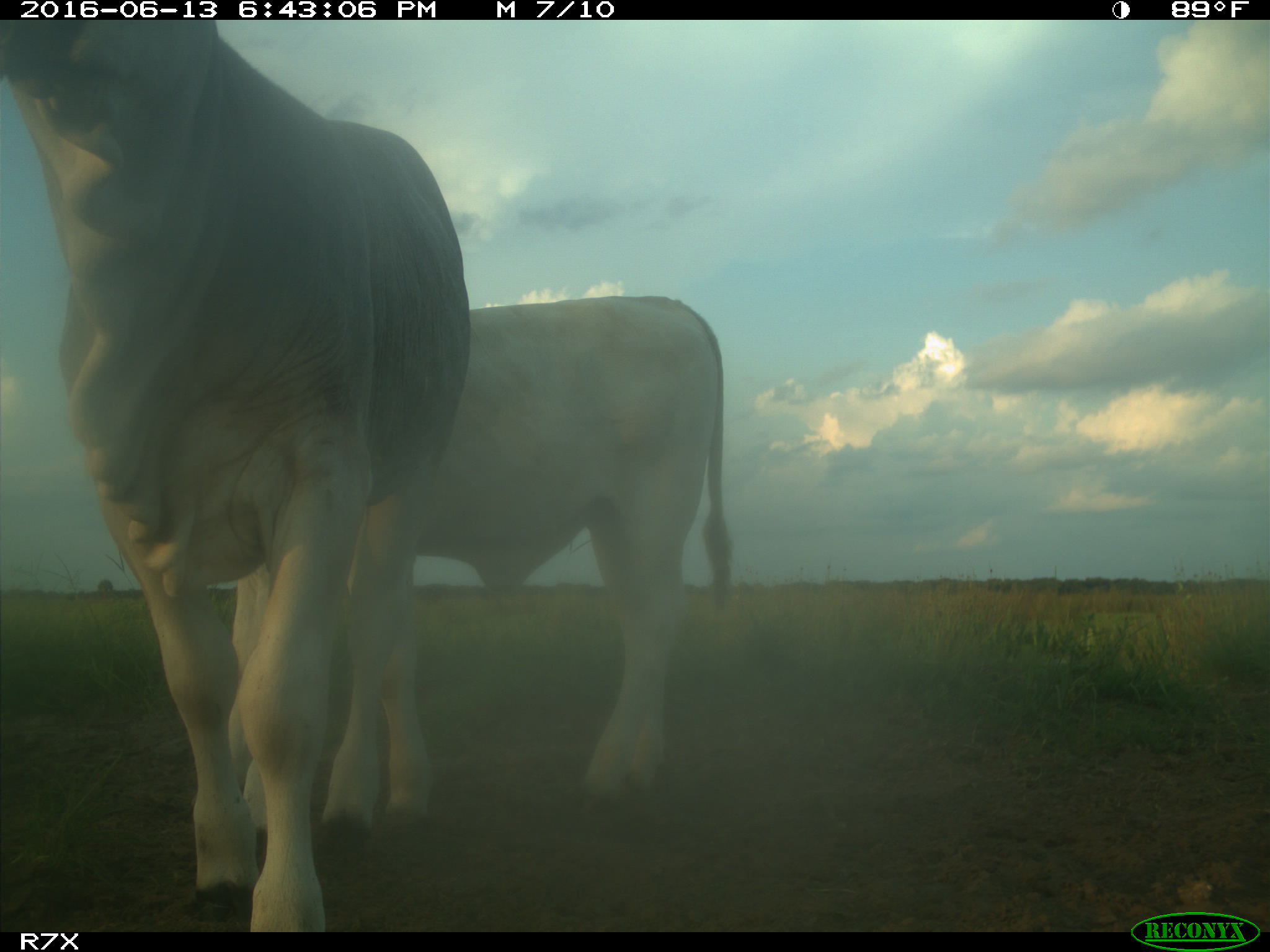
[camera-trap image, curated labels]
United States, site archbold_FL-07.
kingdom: Animalia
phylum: Chordata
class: Mammalia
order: Artiodactyla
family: Bovidae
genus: Bos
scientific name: Bos taurus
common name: domestic cow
Bos taurus (domestic cow).